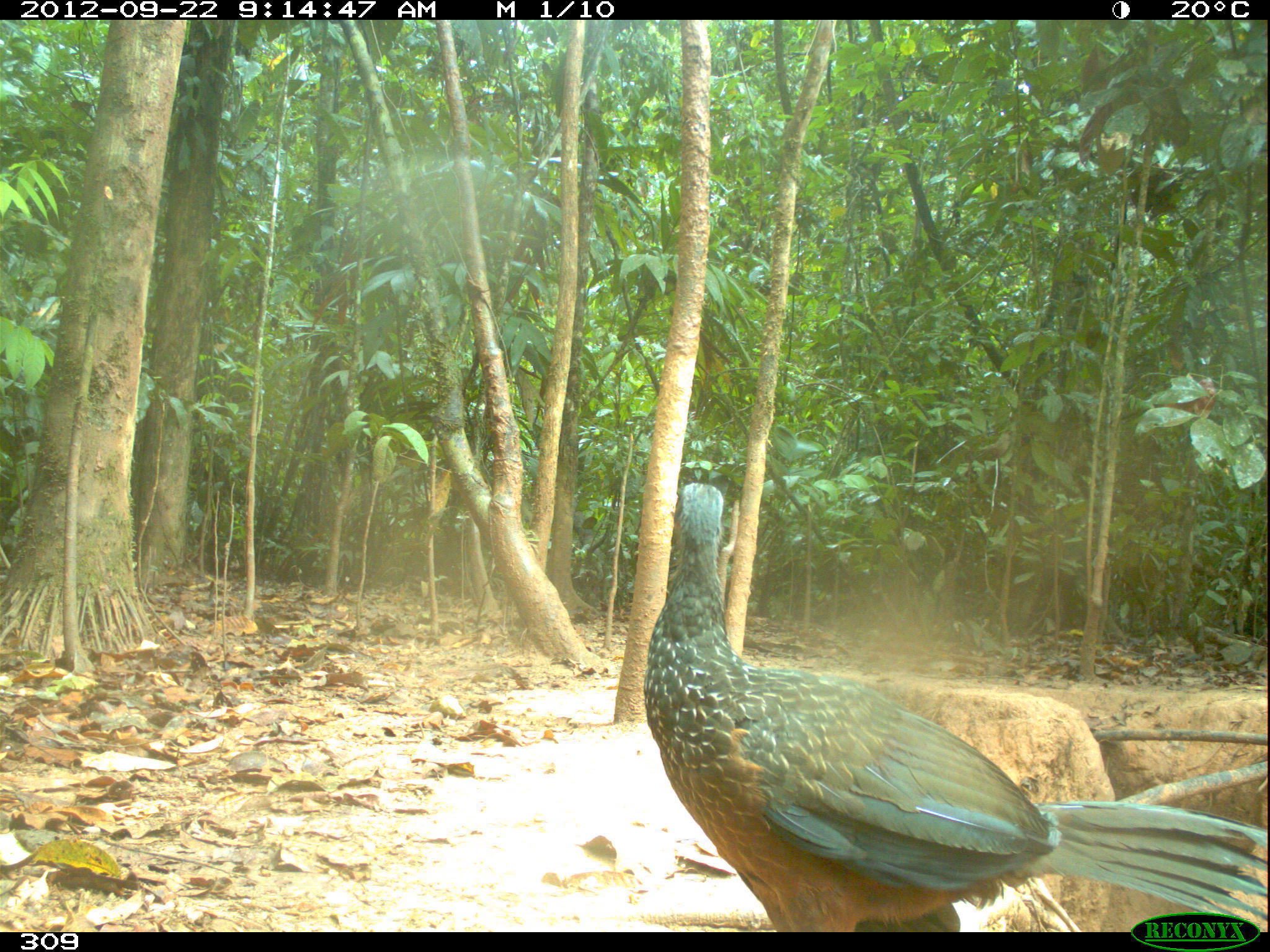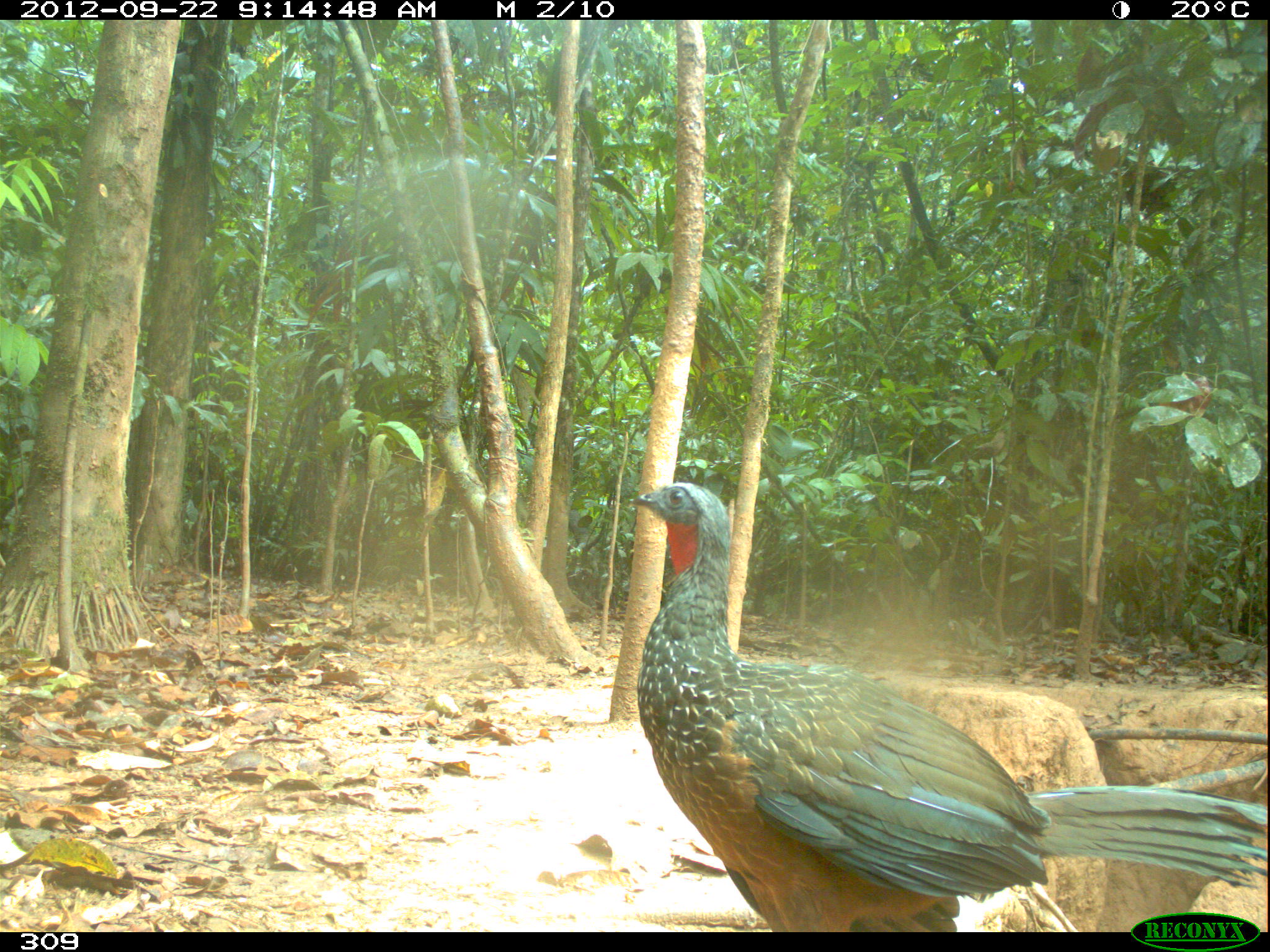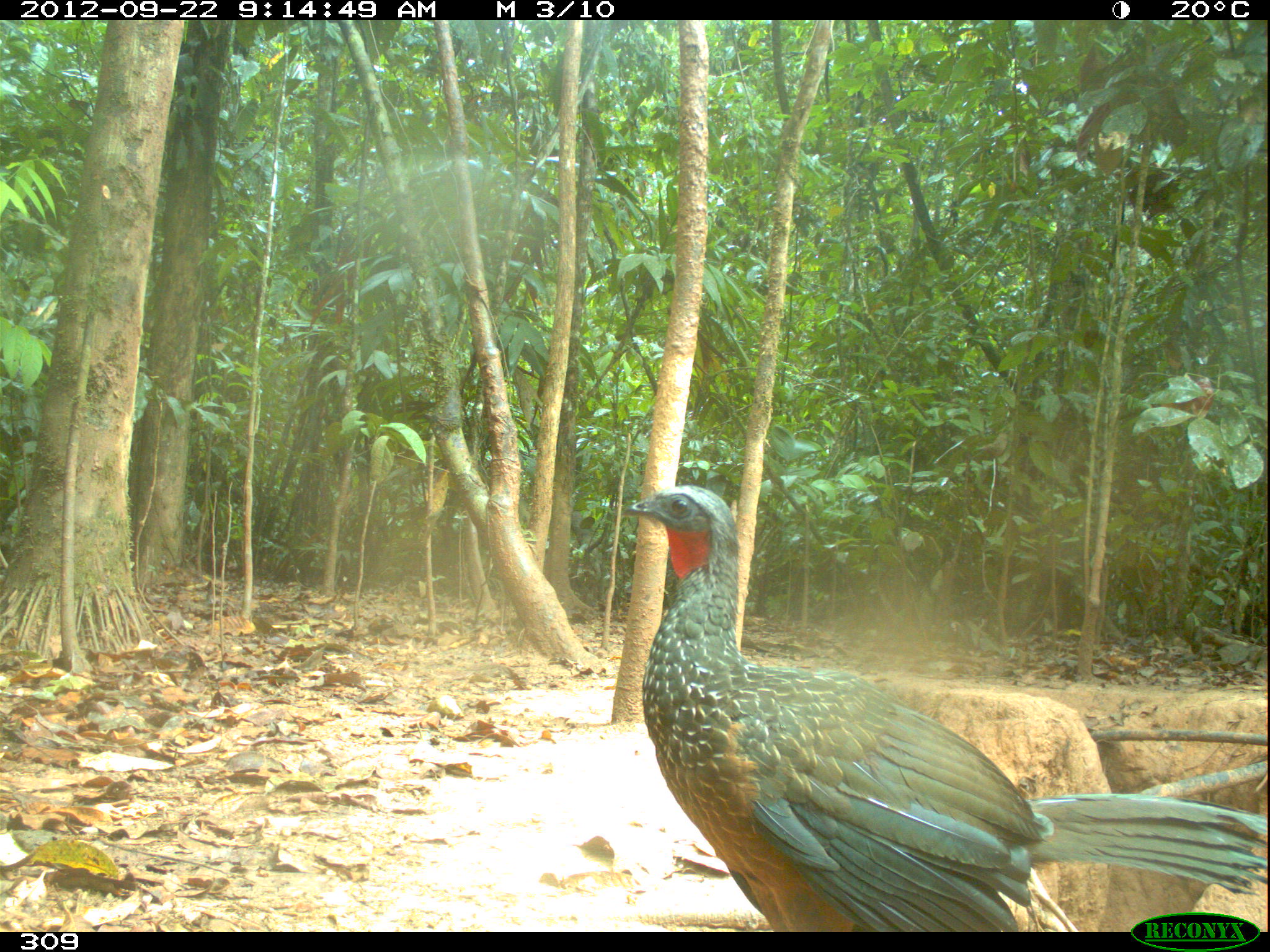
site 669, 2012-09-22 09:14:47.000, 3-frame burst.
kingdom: Animalia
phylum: Chordata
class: Aves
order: Galliformes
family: Cracidae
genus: Penelope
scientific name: Penelope jacquacu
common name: spix's guan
Penelope jacquacu (spix's guan).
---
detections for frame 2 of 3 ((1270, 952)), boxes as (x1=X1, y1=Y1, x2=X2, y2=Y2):
penelope jacquacu: (x1=617, y1=482, x2=1270, y2=931)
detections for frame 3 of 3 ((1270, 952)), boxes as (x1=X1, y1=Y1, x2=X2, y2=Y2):
penelope jacquacu: (x1=616, y1=483, x2=1270, y2=932)